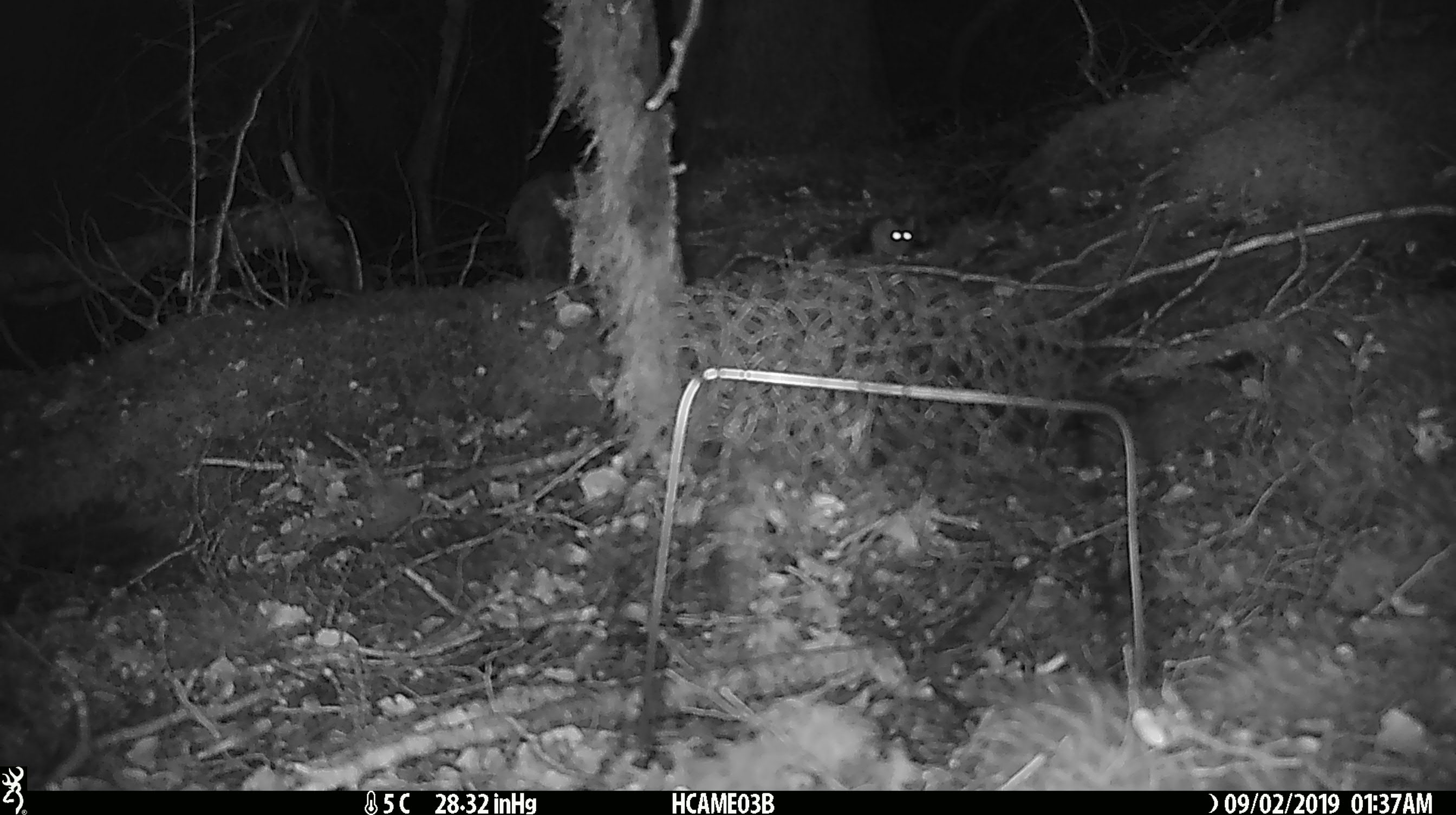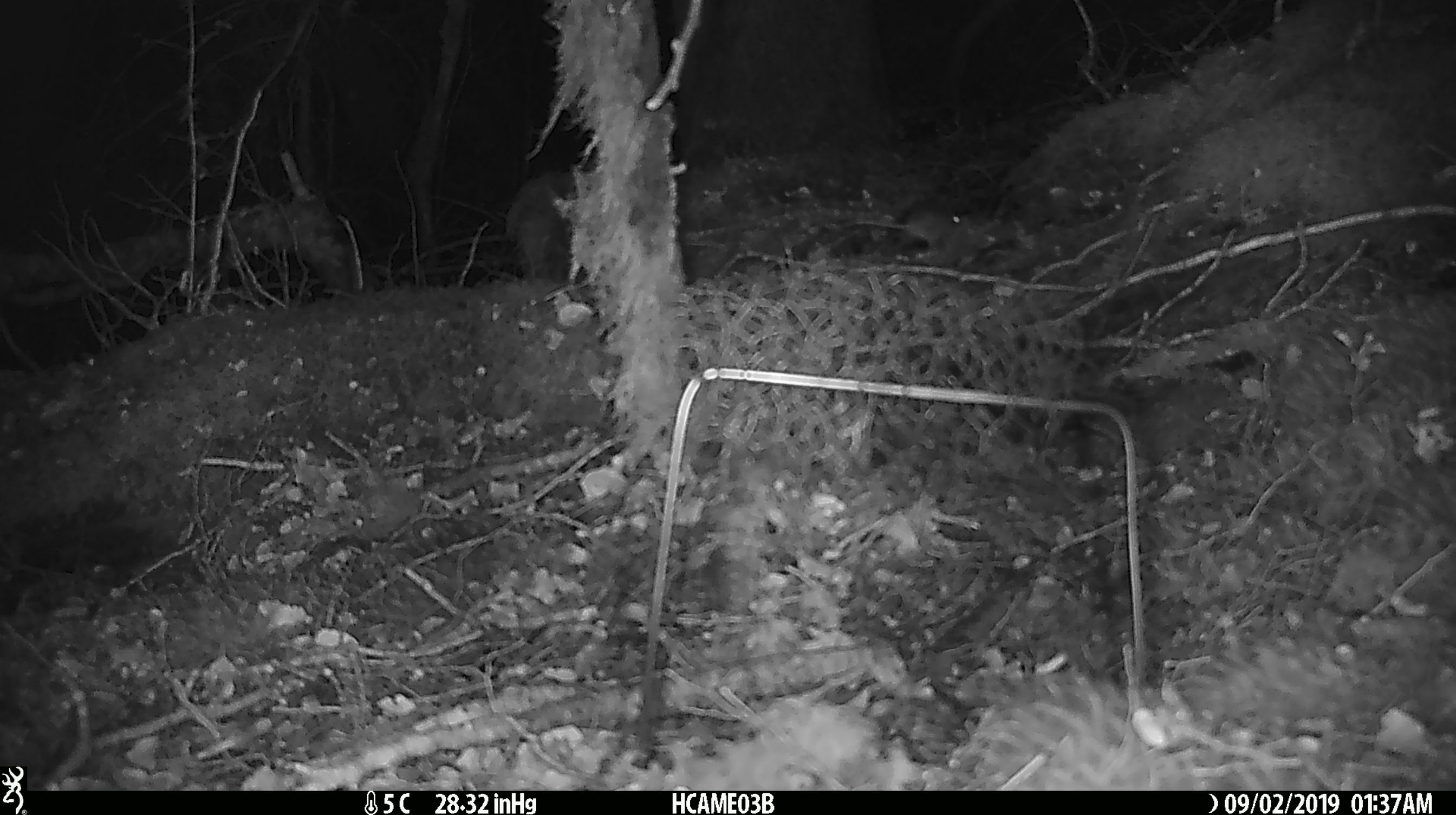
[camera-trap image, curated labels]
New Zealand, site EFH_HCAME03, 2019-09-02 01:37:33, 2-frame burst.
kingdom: Animalia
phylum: Chordata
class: Mammalia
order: Rodentia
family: Muridae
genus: Mus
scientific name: Mus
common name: mouse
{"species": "mouse (Mus)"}